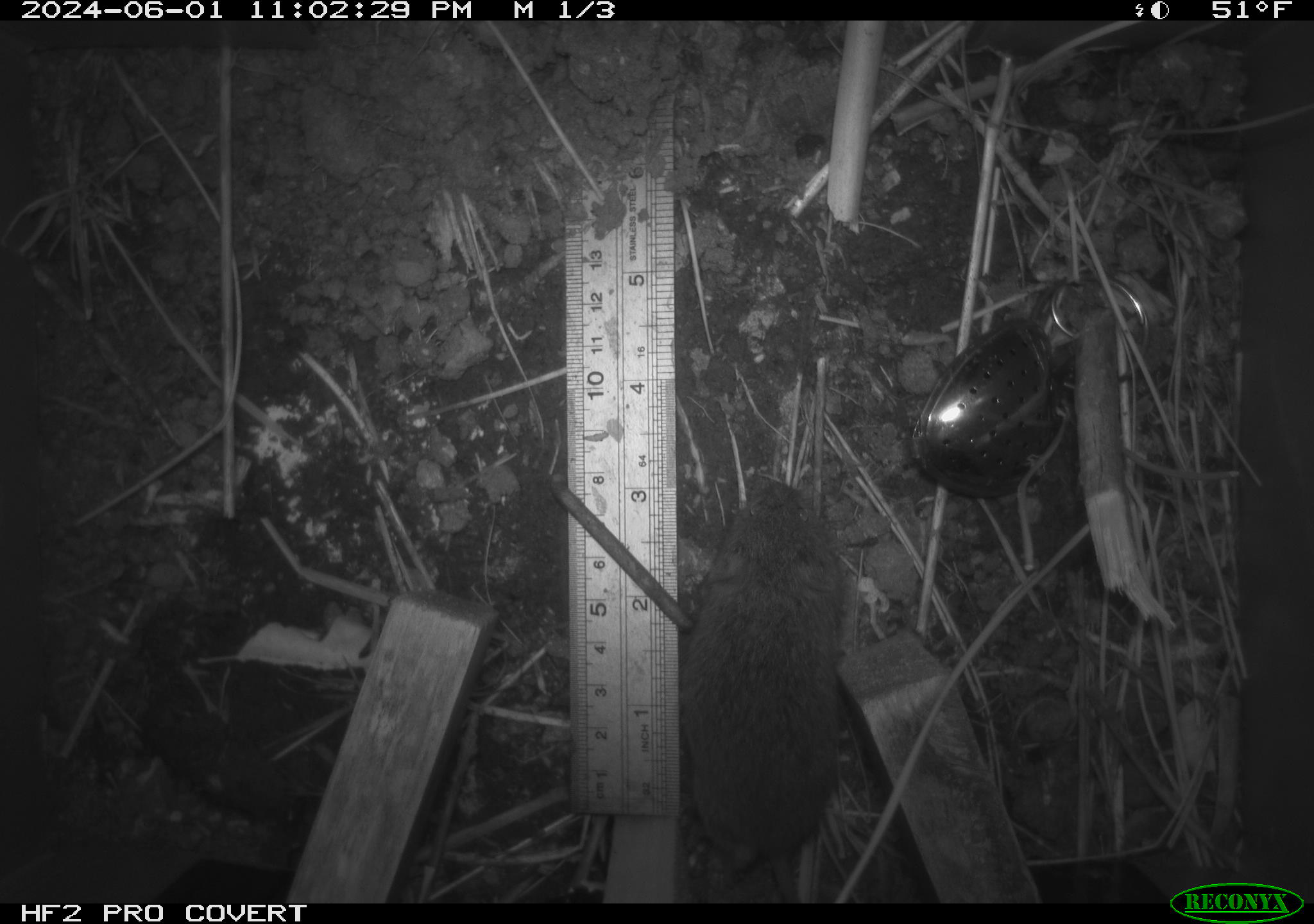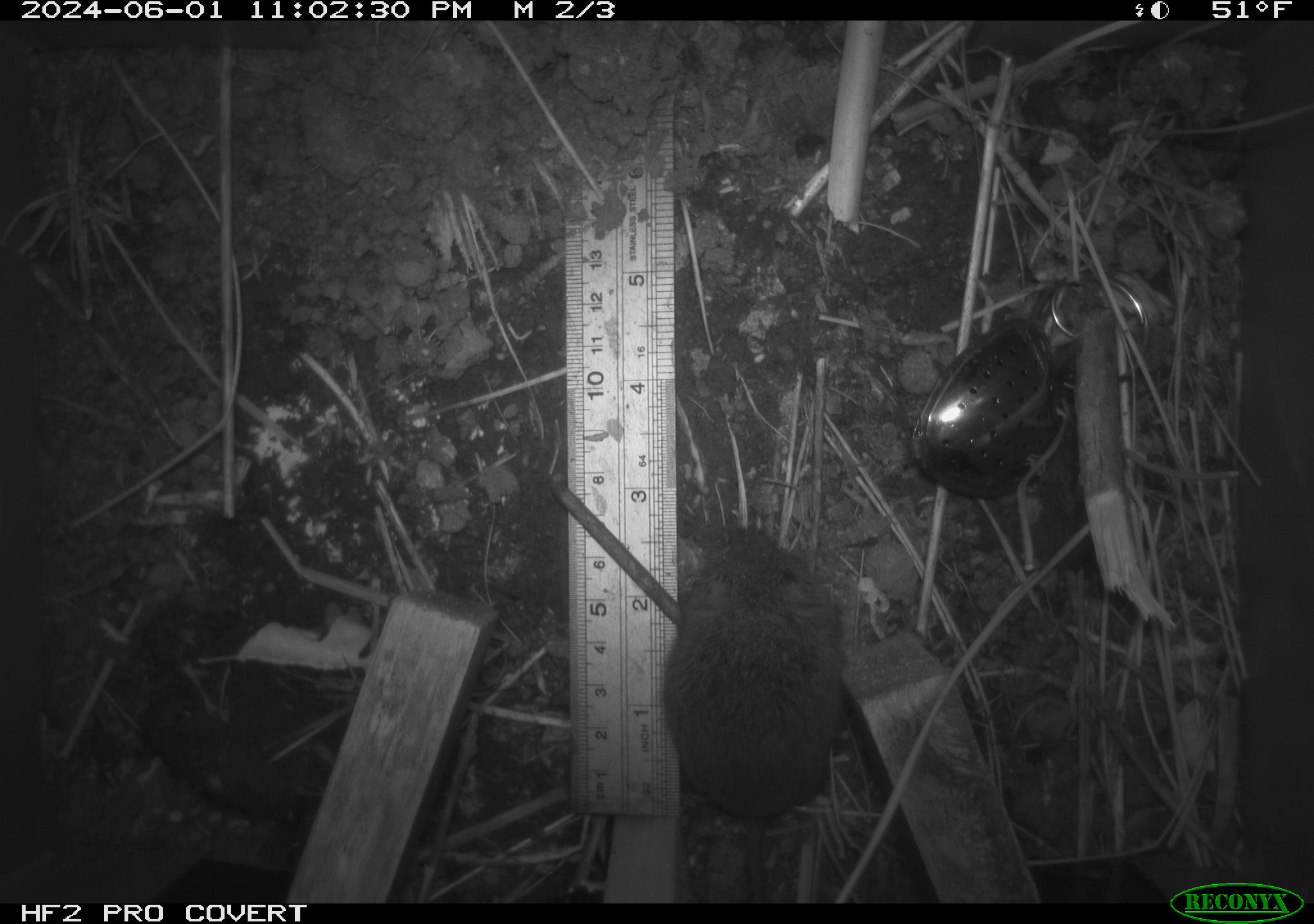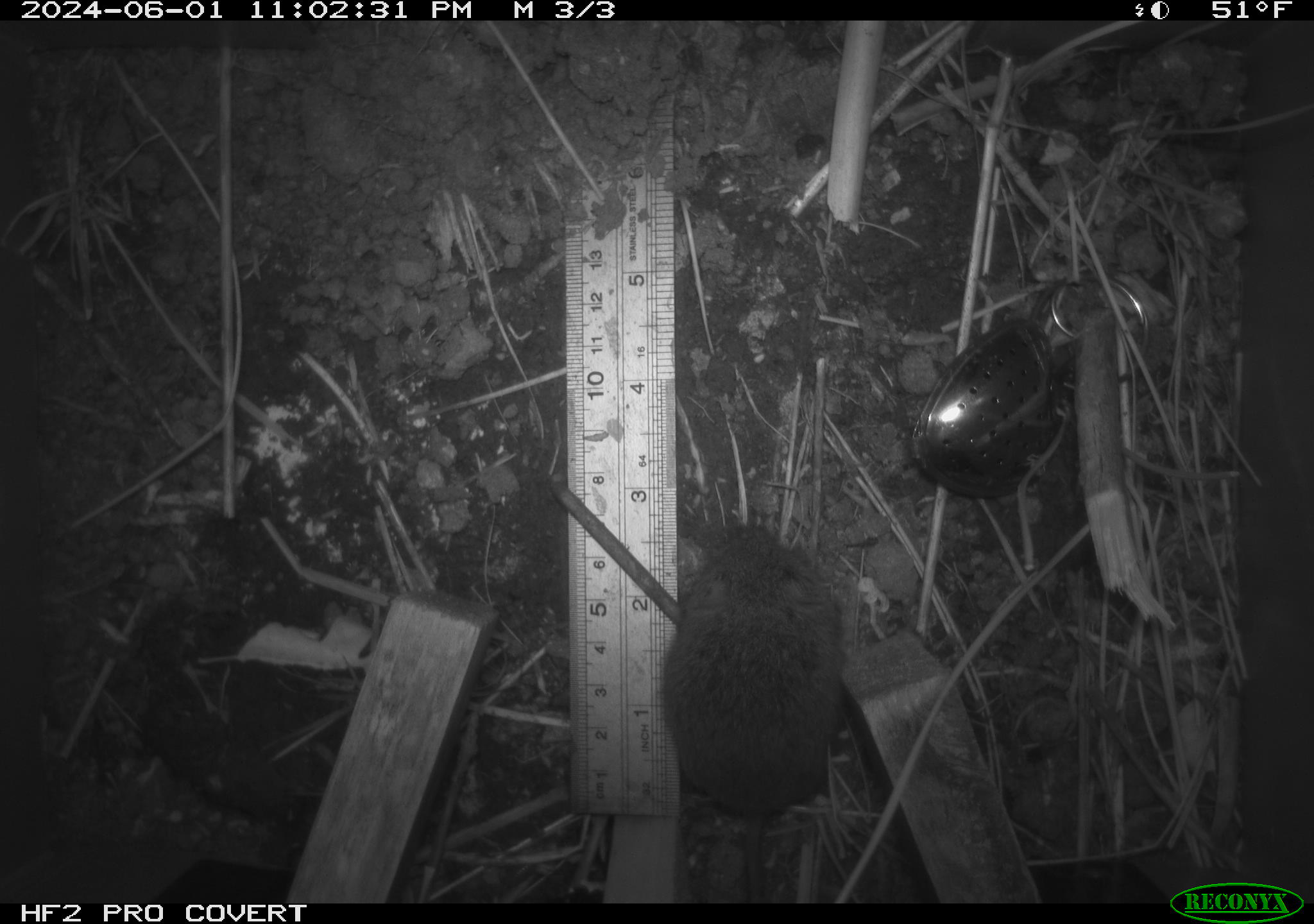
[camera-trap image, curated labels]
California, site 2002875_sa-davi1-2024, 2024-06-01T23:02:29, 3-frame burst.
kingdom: Animalia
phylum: Chordata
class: Mammalia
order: Rodentia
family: Cricetidae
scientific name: Arvicolinae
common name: voles, lemmings, and muskrats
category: arvicolinae subfamily